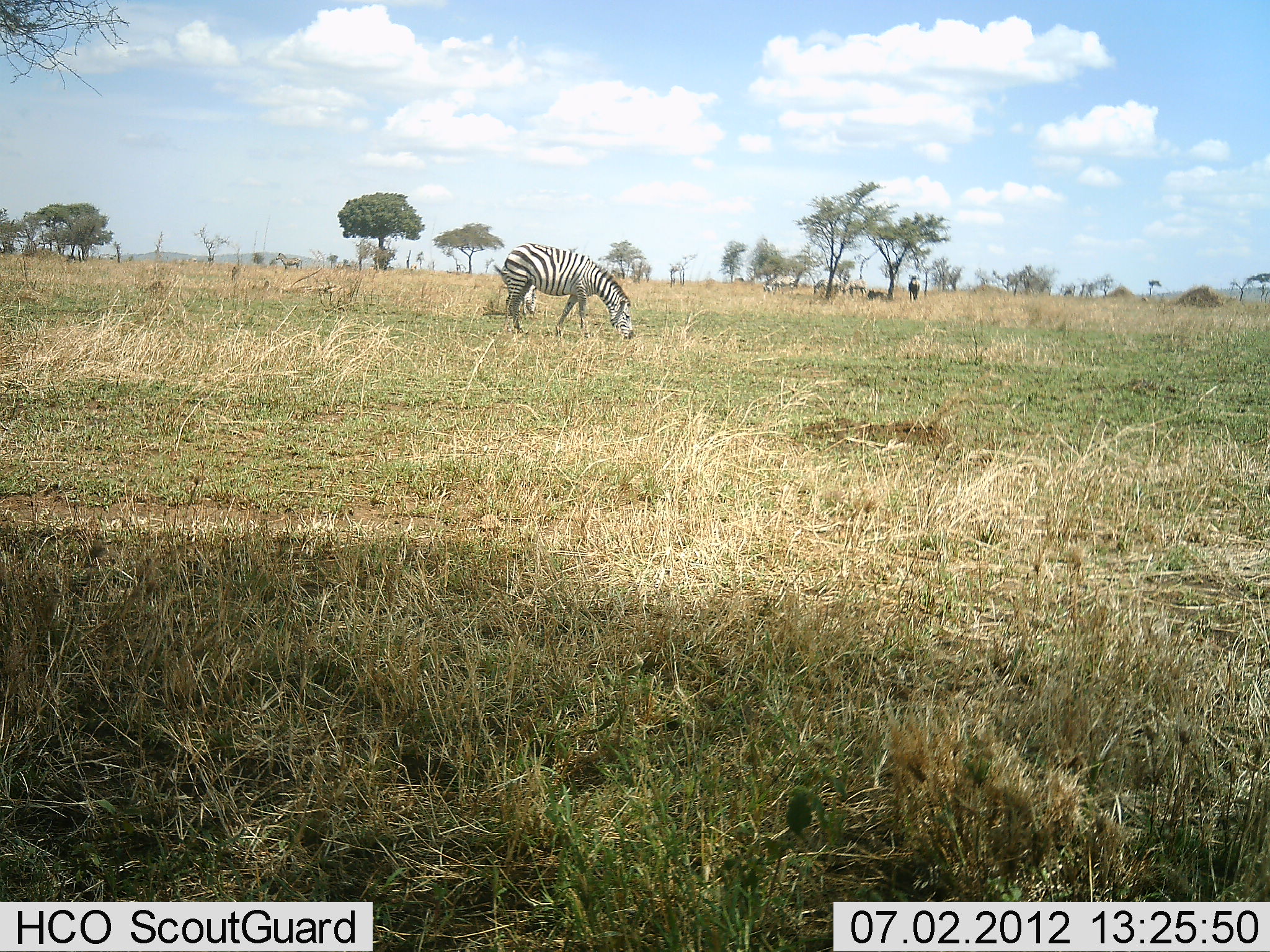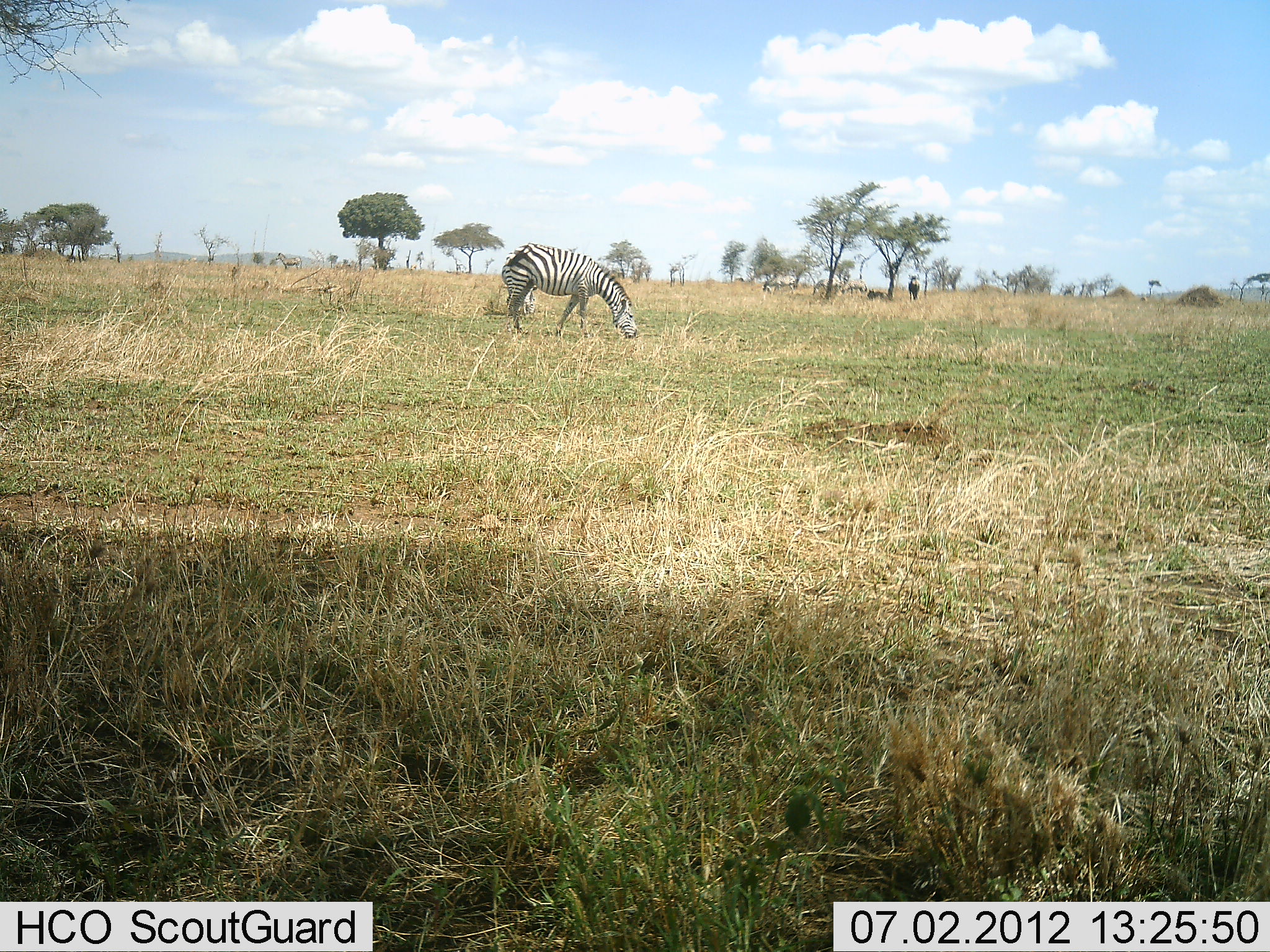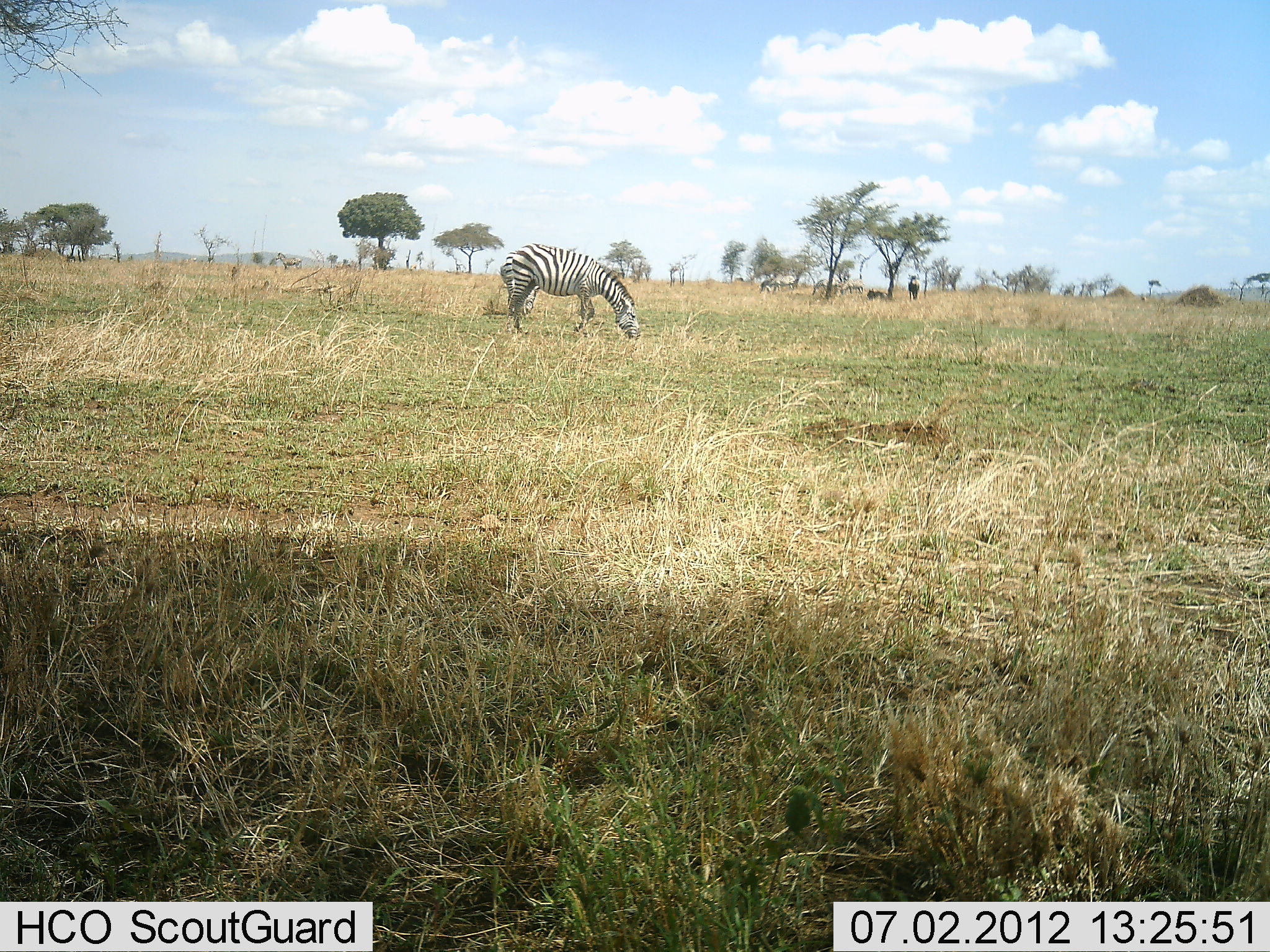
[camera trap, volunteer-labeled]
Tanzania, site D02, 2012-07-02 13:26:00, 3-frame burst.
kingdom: Animalia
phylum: Chordata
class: Mammalia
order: Perissodactyla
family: Equidae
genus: Equus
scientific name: Equus quagga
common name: plains zebra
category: zebra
Zebra (plains zebra) (Equus quagga), count 1. Behavior (volunteer vote fractions): standing 30%, resting 0%, moving 0%, interacting 0%. Young present (vote fraction): 0%. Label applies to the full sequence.